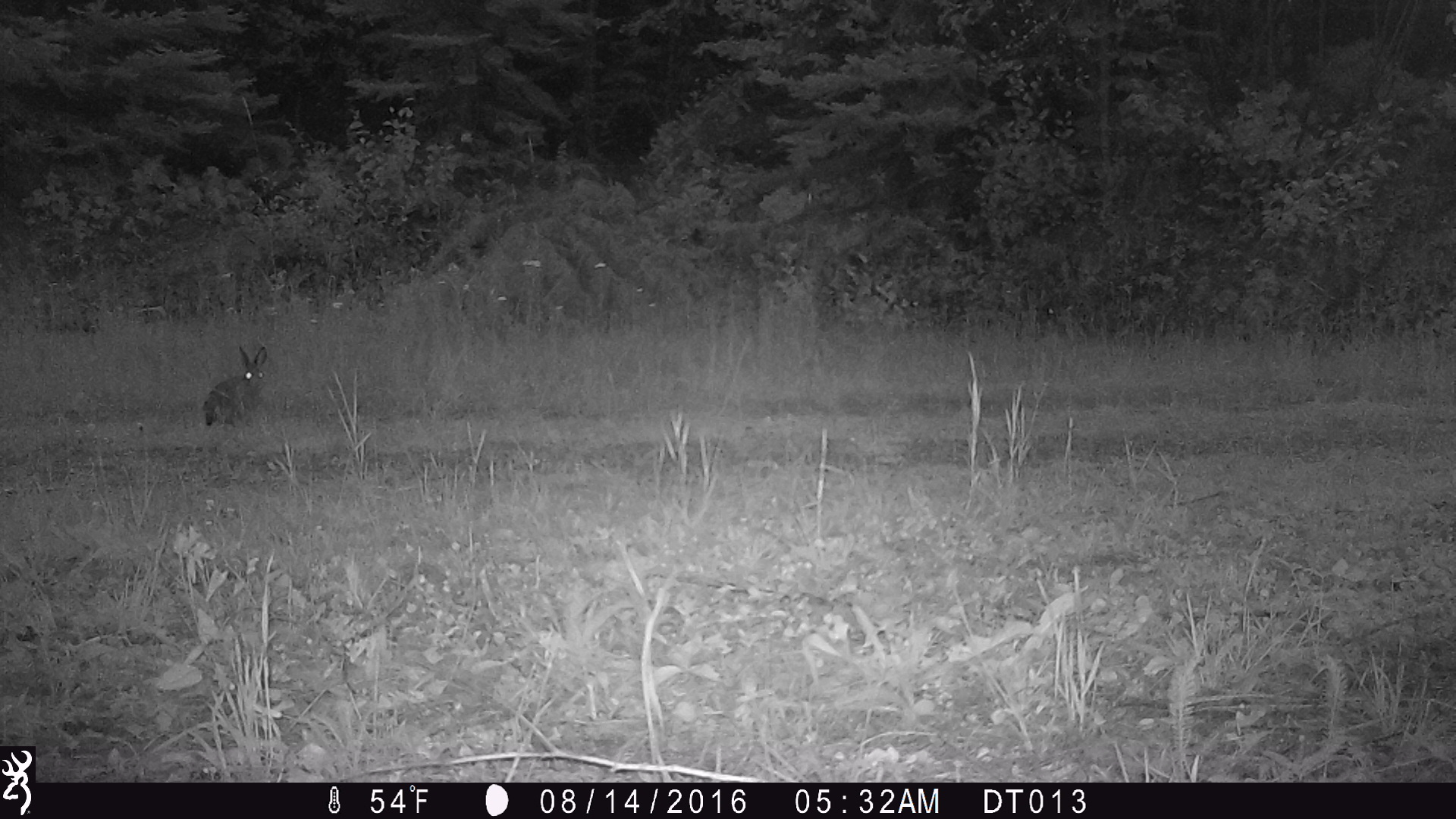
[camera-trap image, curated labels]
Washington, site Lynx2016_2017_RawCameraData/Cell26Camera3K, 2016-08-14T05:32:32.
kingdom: Animalia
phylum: Chordata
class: Mammalia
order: Lagomorpha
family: Leporidae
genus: Lepus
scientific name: Lepus americanus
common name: snowshoe hare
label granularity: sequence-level